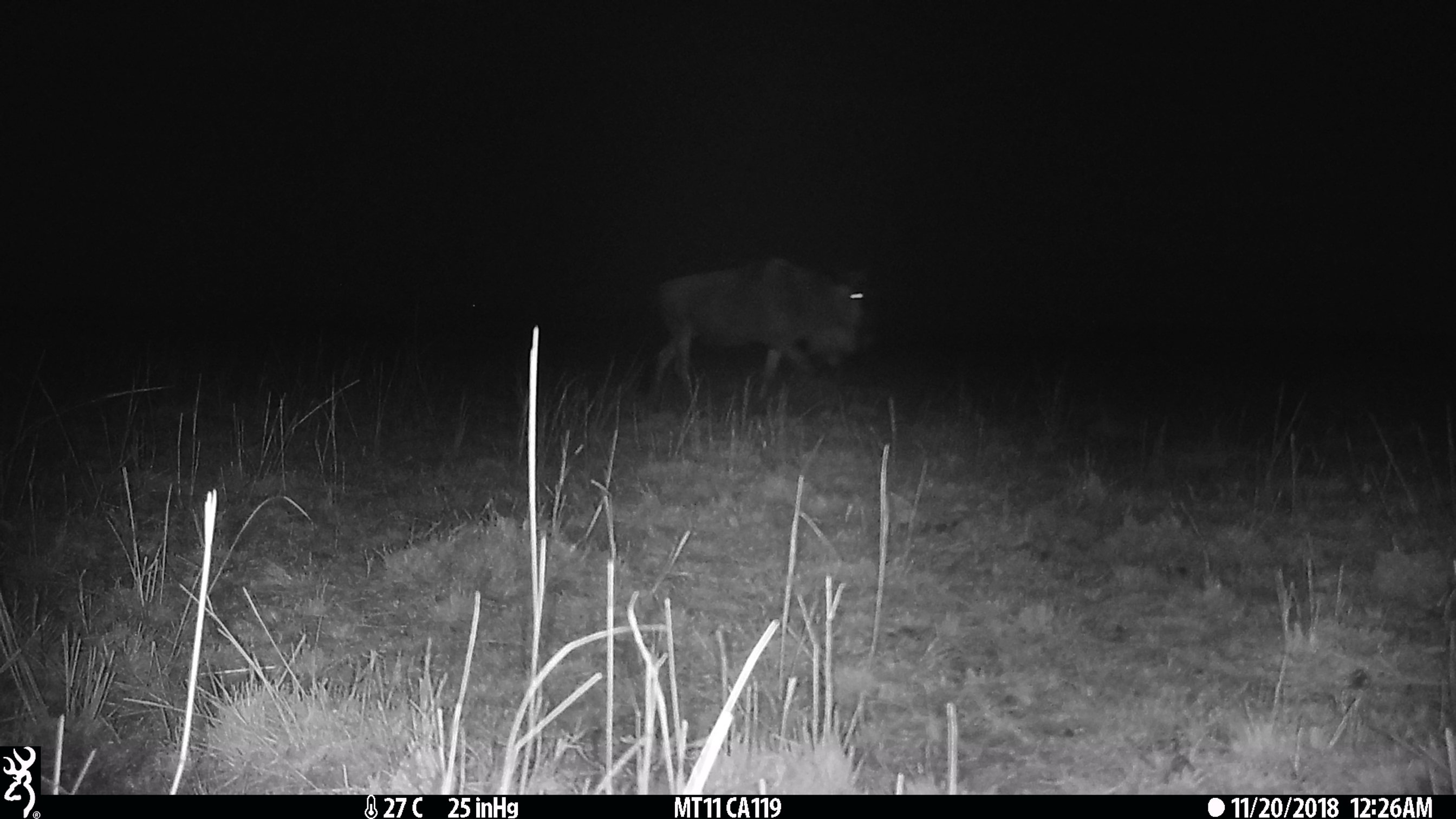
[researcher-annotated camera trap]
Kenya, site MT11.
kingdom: Animalia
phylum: Chordata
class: Mammalia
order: Artiodactyla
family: Bovidae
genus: Connochaetes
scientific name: Connochaetes taurinus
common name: blue wildebeest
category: wildebeest